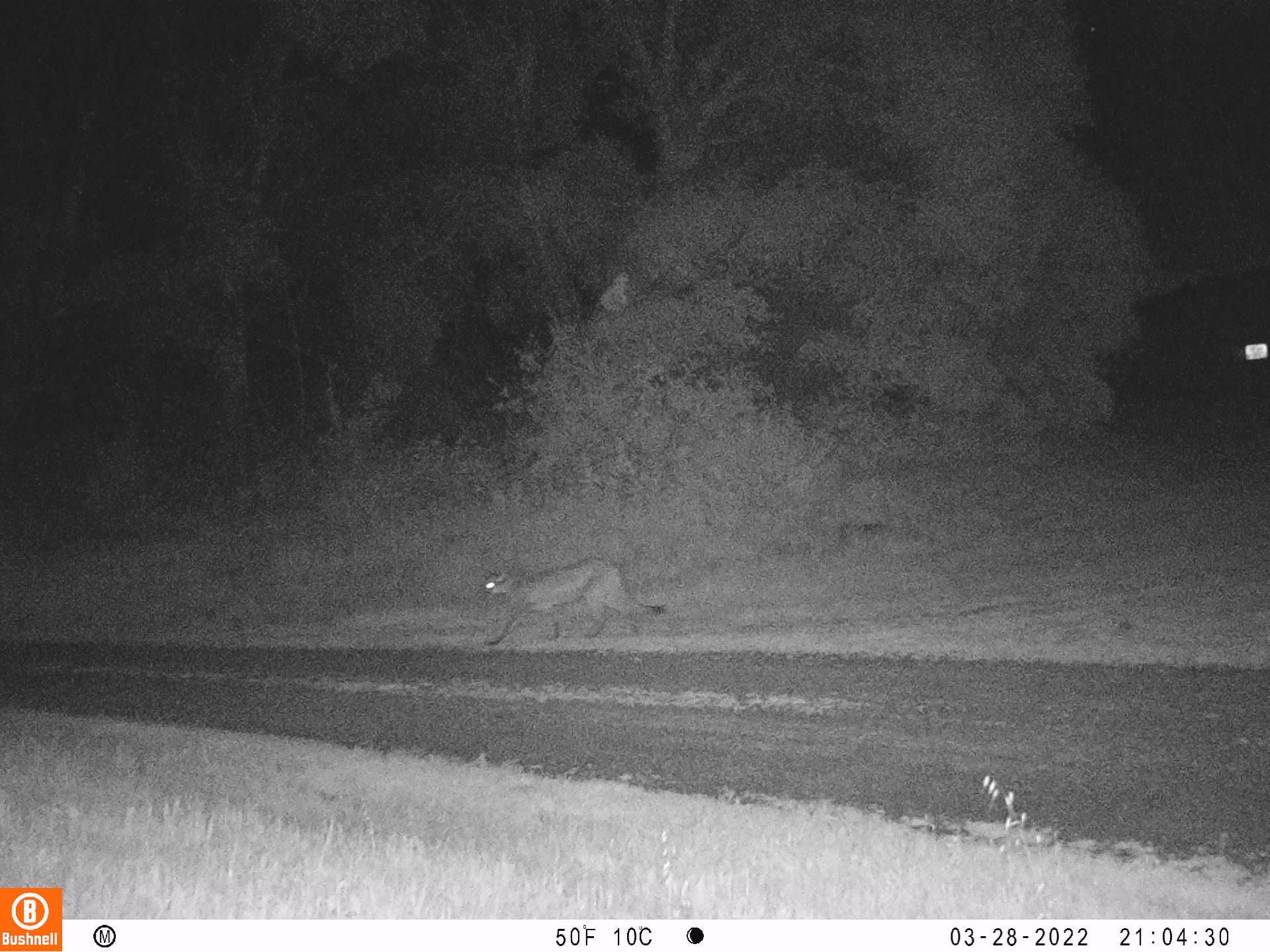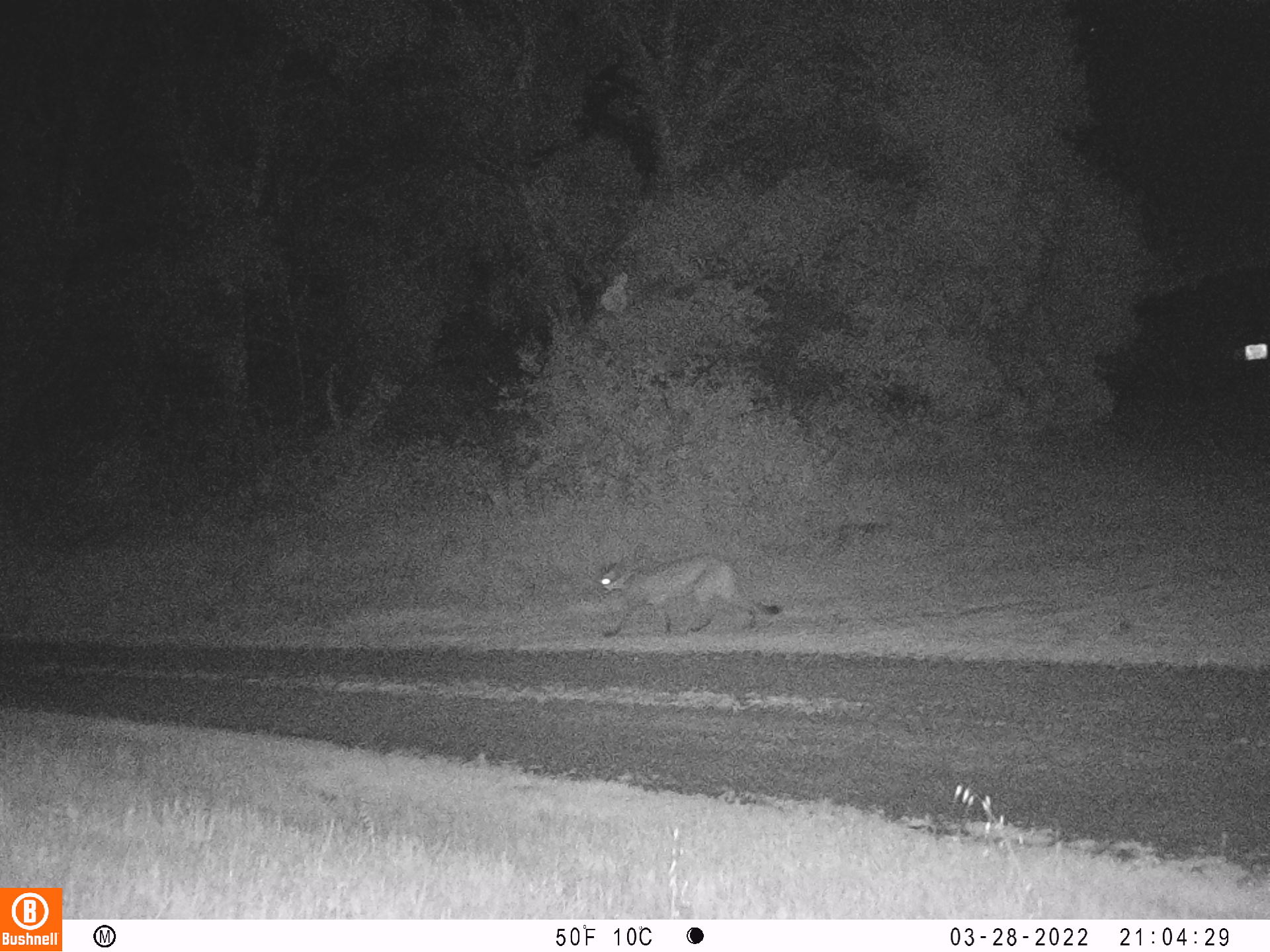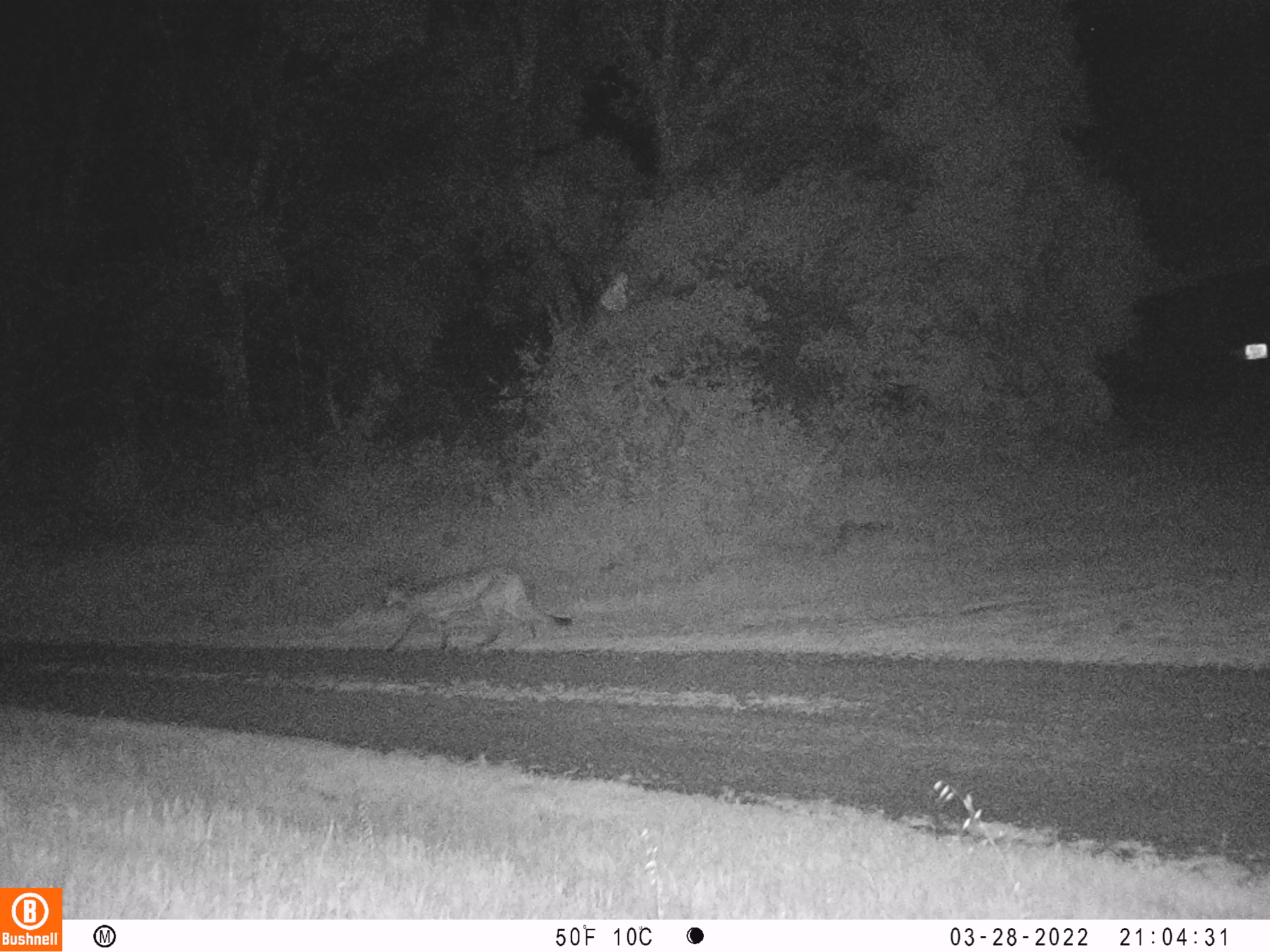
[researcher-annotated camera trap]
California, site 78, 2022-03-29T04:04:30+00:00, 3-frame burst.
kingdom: Animalia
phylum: Chordata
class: Mammalia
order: Carnivora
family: Felidae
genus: Puma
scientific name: Puma concolor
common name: puma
Puma (Puma concolor).